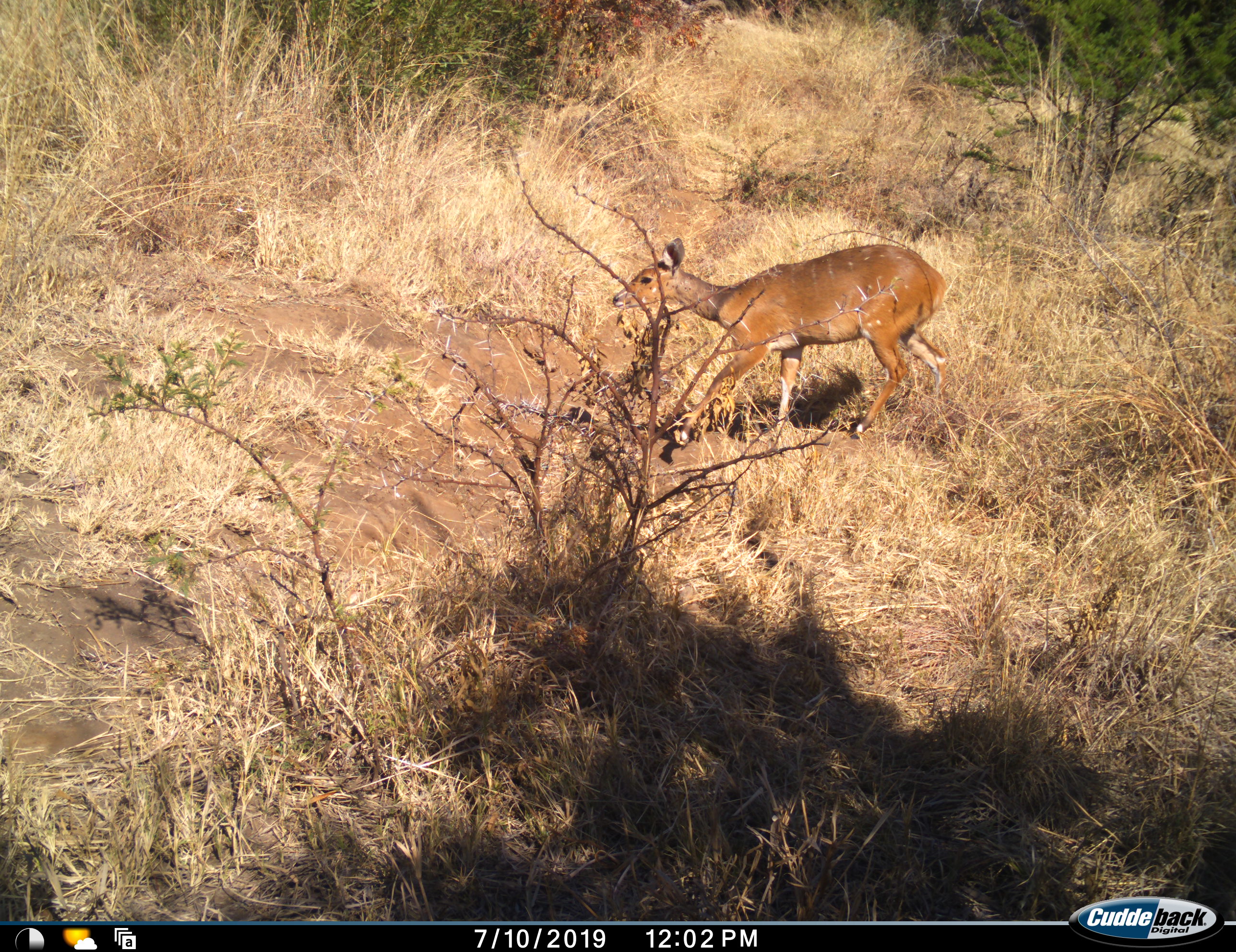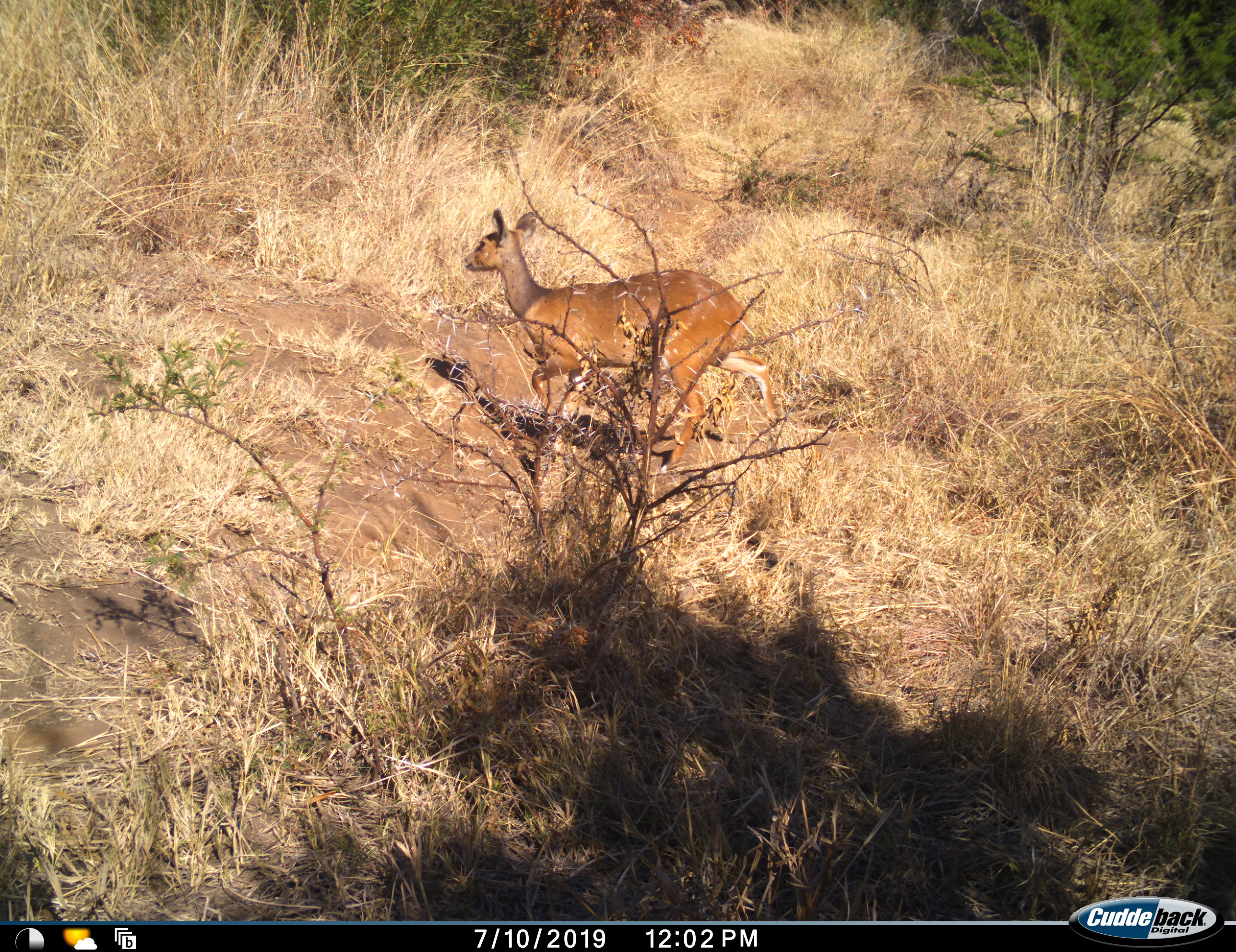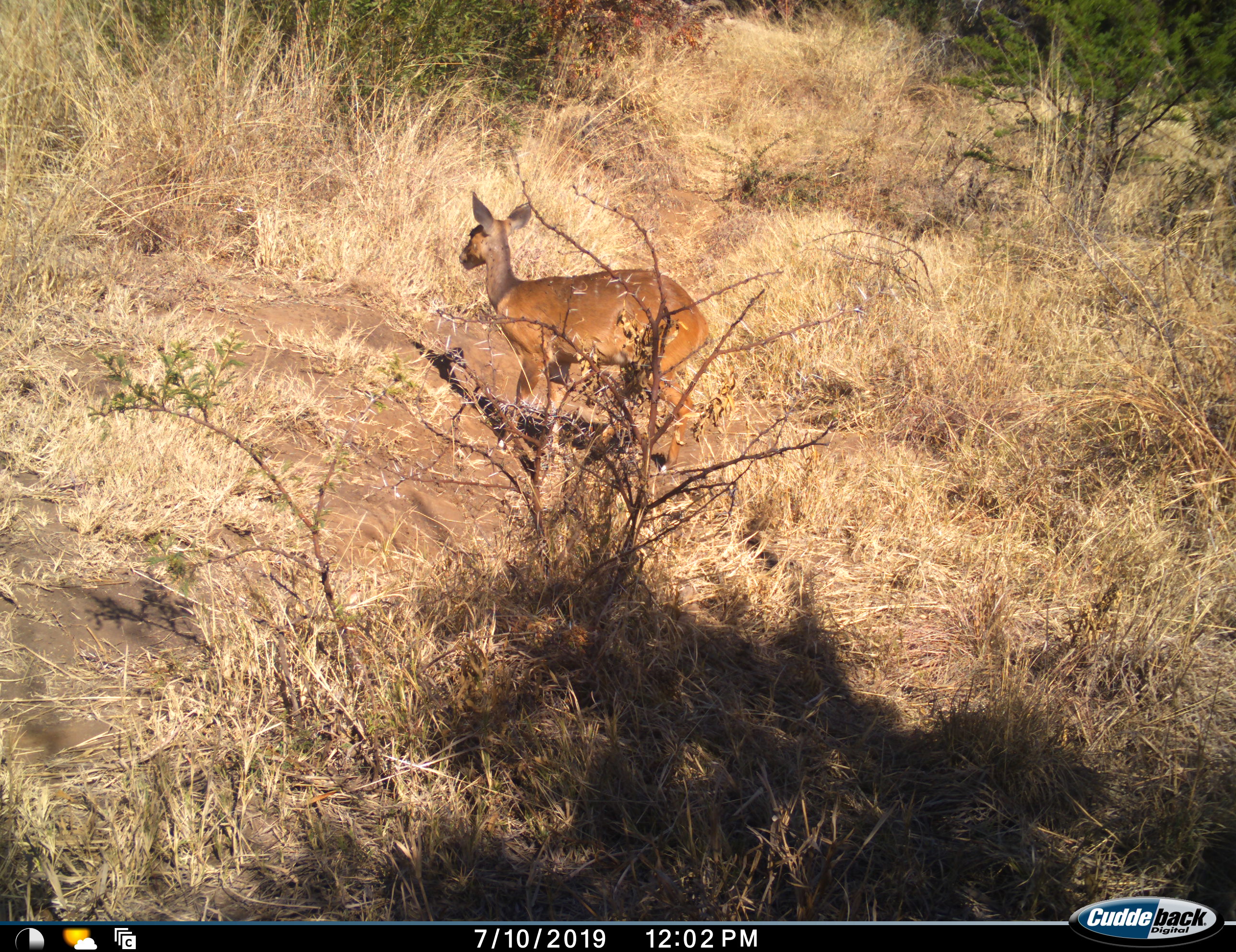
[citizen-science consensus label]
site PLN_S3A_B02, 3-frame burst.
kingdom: Animalia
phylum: Chordata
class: Mammalia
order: Artiodactyla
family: Bovidae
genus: Tragelaphus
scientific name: Tragelaphus scriptus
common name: bushbuck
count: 1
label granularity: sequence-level